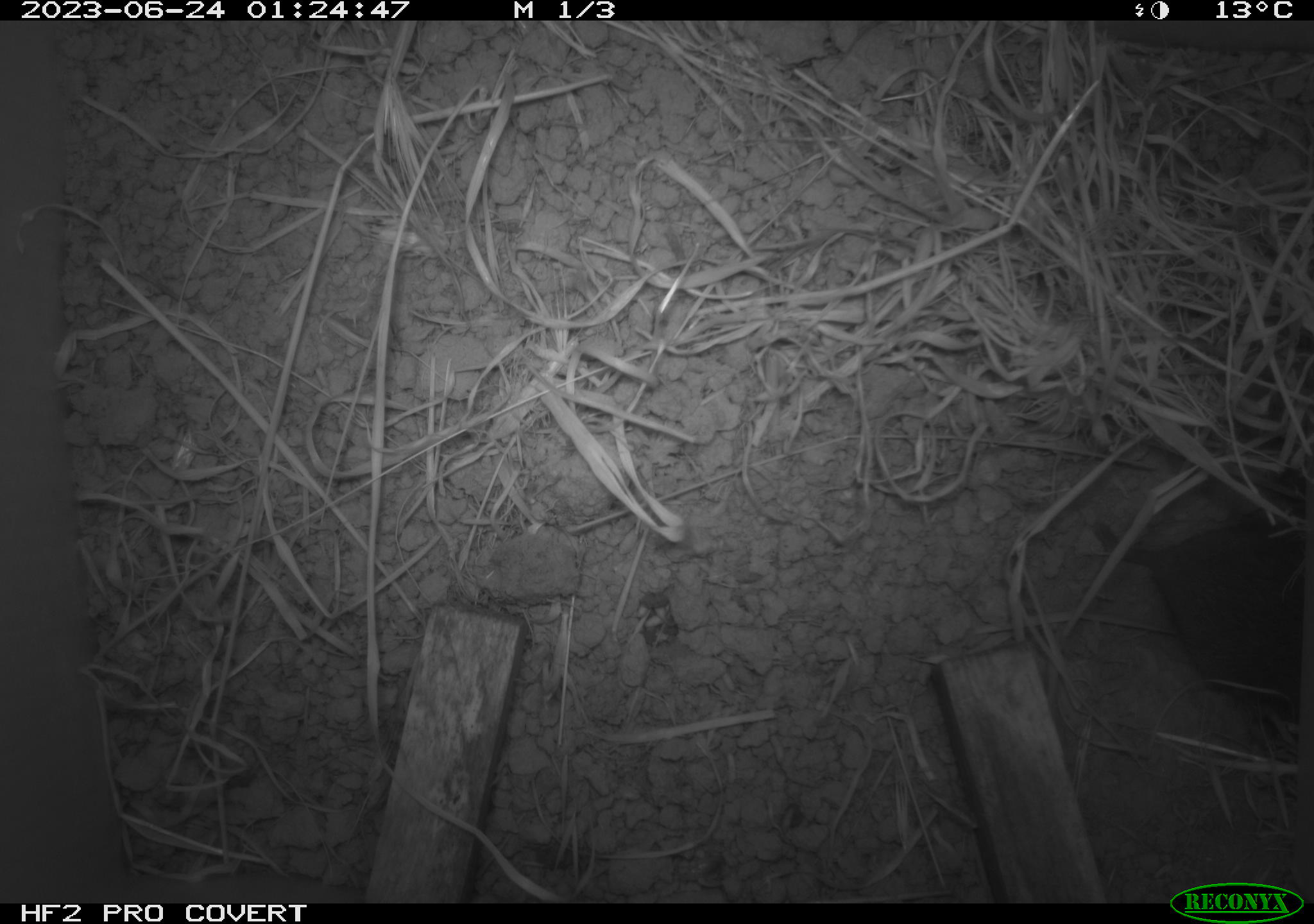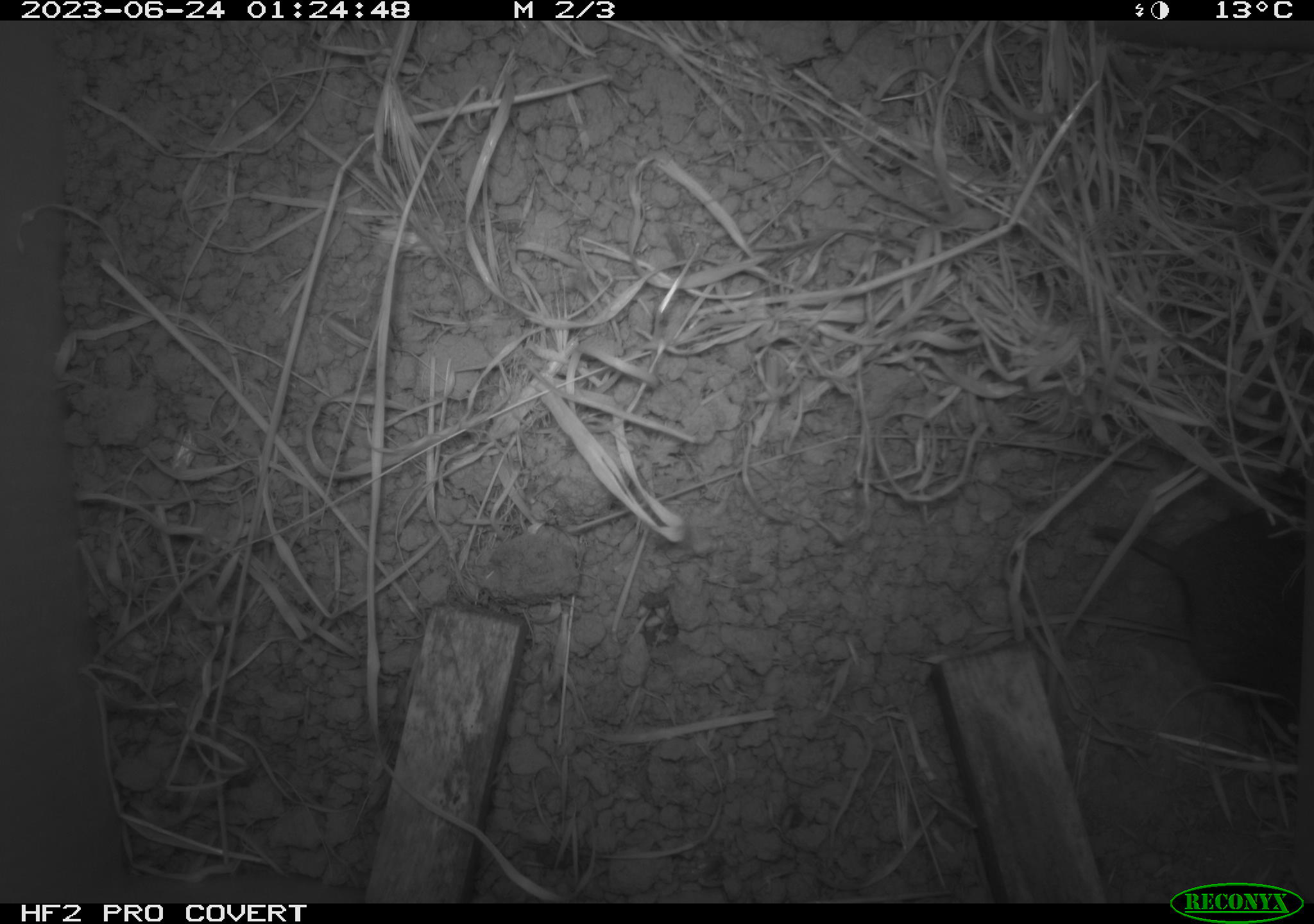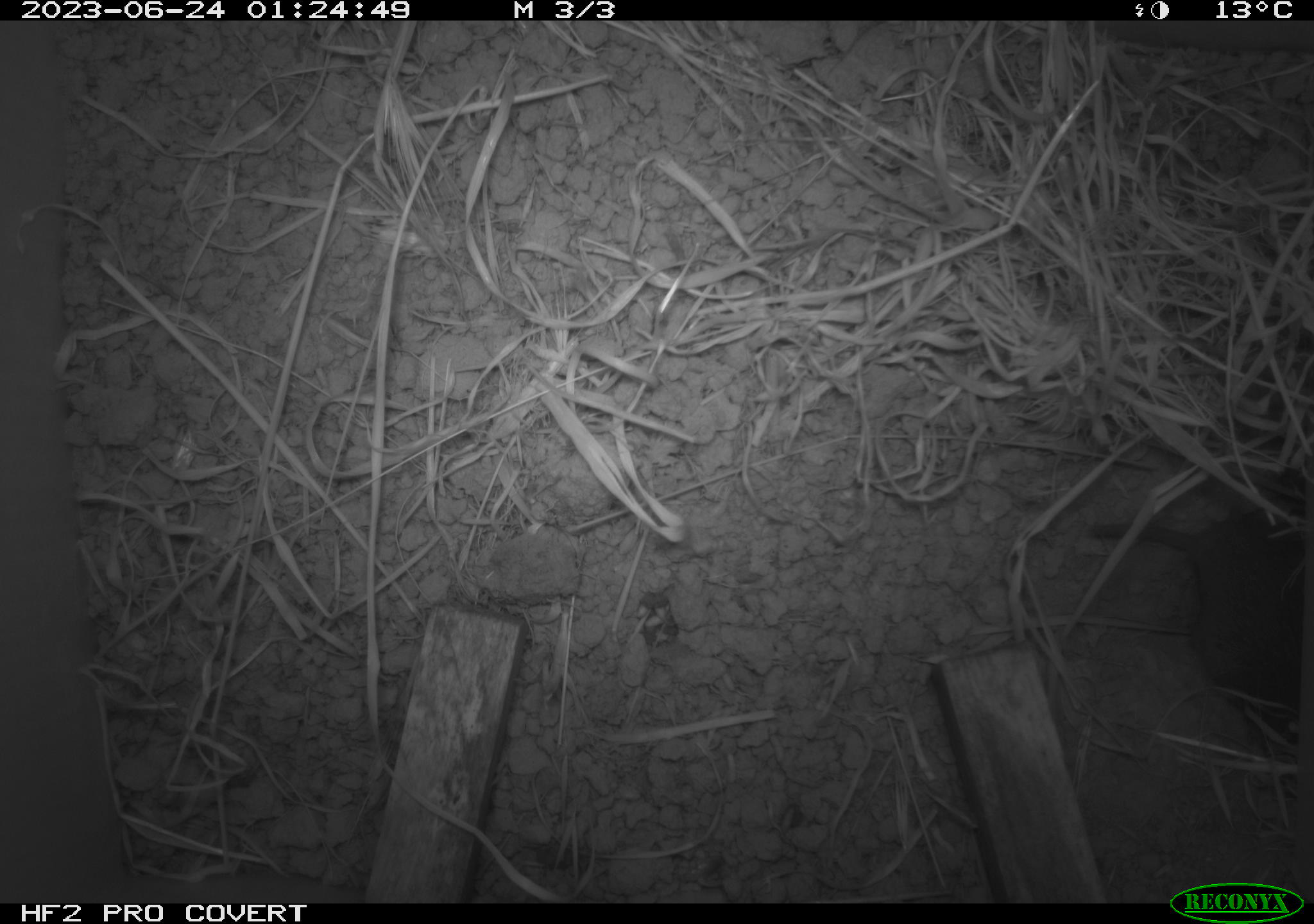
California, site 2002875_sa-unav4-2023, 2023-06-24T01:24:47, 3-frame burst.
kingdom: Animalia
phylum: Chordata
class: Mammalia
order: Rodentia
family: Cricetidae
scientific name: Arvicolinae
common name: voles, lemmings, and muskrats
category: arvicolinae subfamily